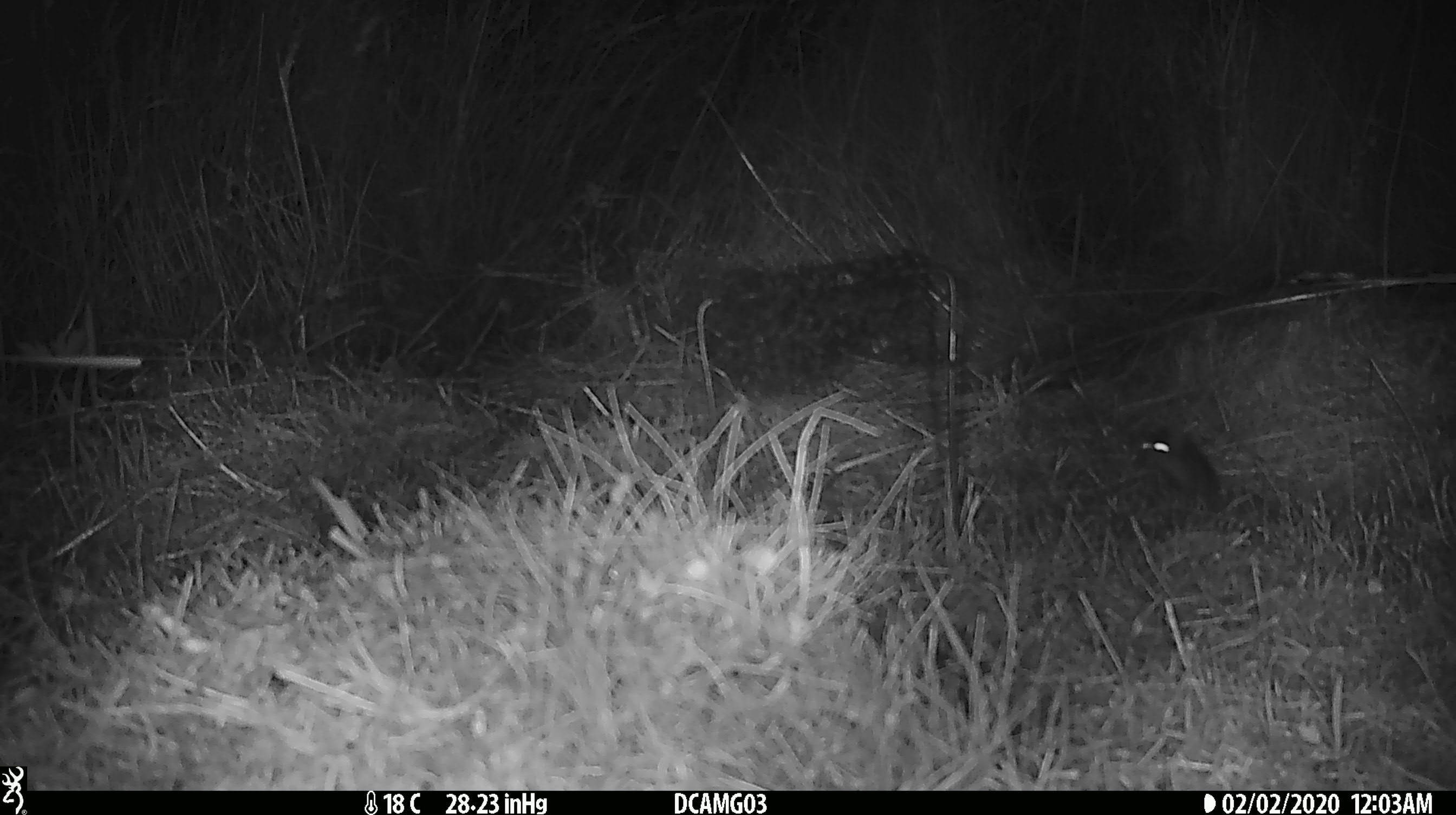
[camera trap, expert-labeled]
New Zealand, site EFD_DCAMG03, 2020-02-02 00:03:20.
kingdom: Animalia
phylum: Chordata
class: Mammalia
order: Rodentia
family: Muridae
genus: Mus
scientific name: Mus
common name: mouse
Mouse (Mus).